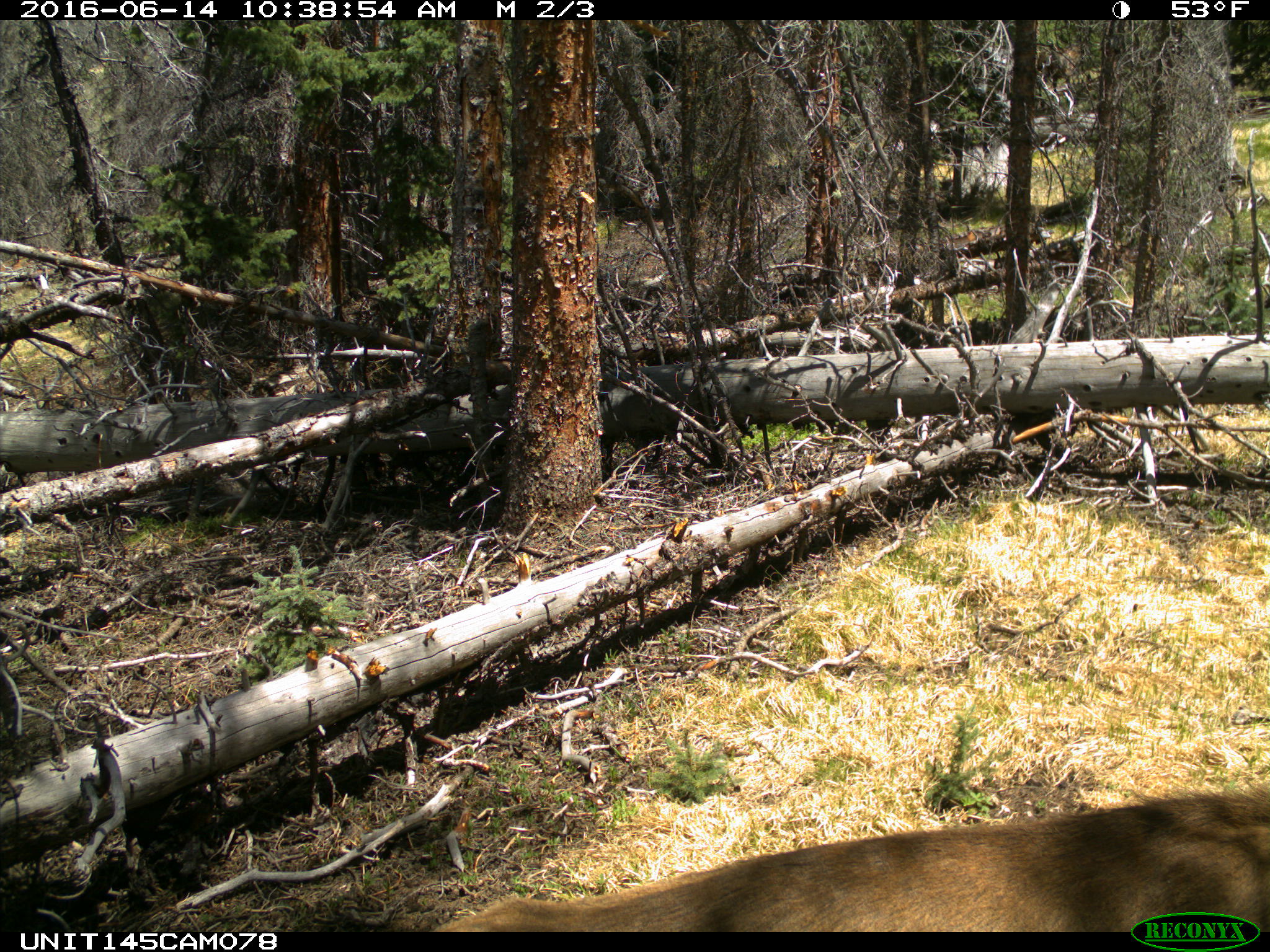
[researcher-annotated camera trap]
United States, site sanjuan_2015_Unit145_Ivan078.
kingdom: Animalia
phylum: Chordata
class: Mammalia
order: Artiodactyla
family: Cervidae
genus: Cervus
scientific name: Cervus elaphus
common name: red deer